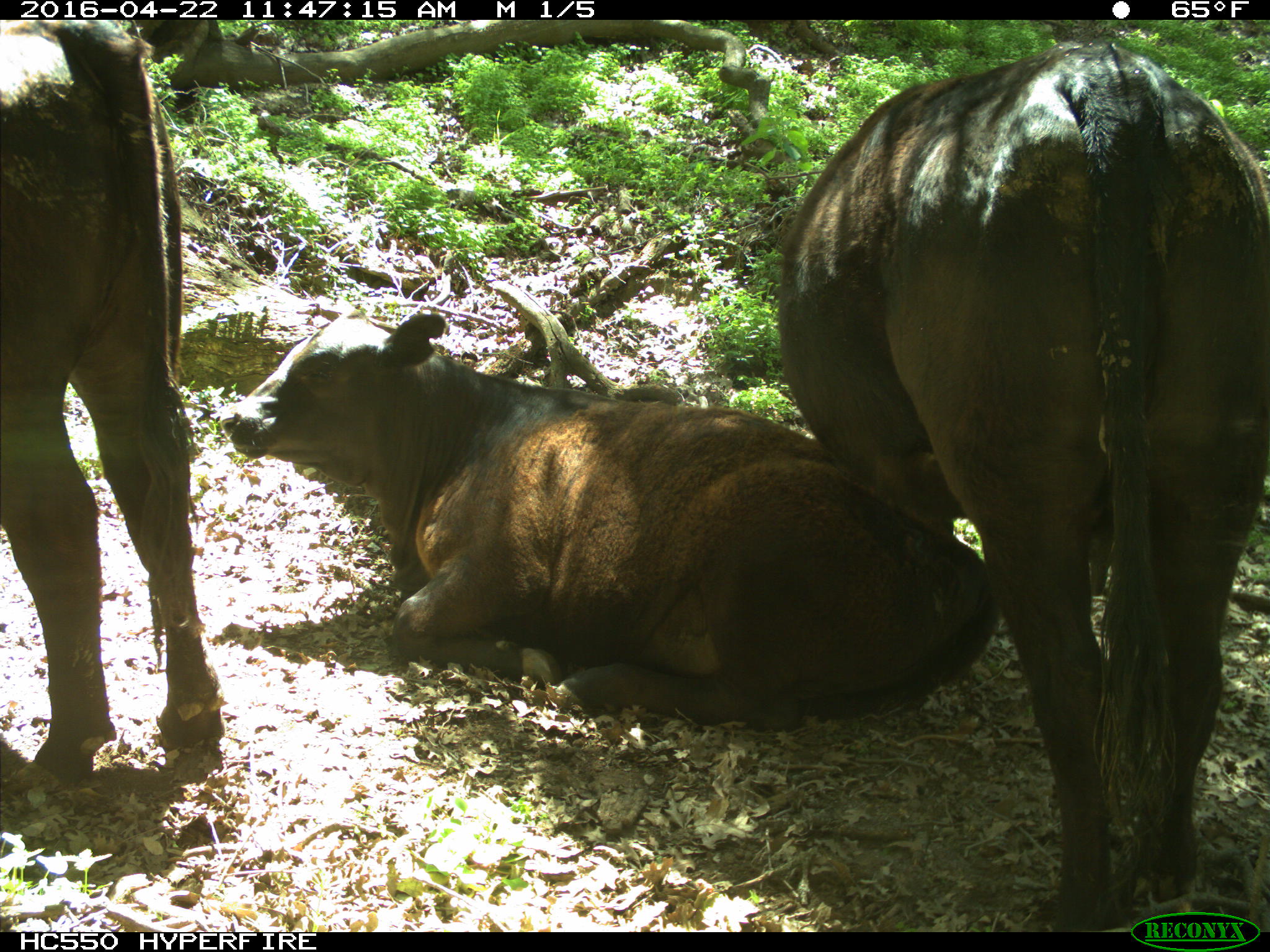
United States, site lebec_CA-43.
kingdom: Animalia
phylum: Chordata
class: Mammalia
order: Artiodactyla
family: Bovidae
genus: Bos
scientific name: Bos taurus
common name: domestic cow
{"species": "Bos taurus (domestic cow)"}